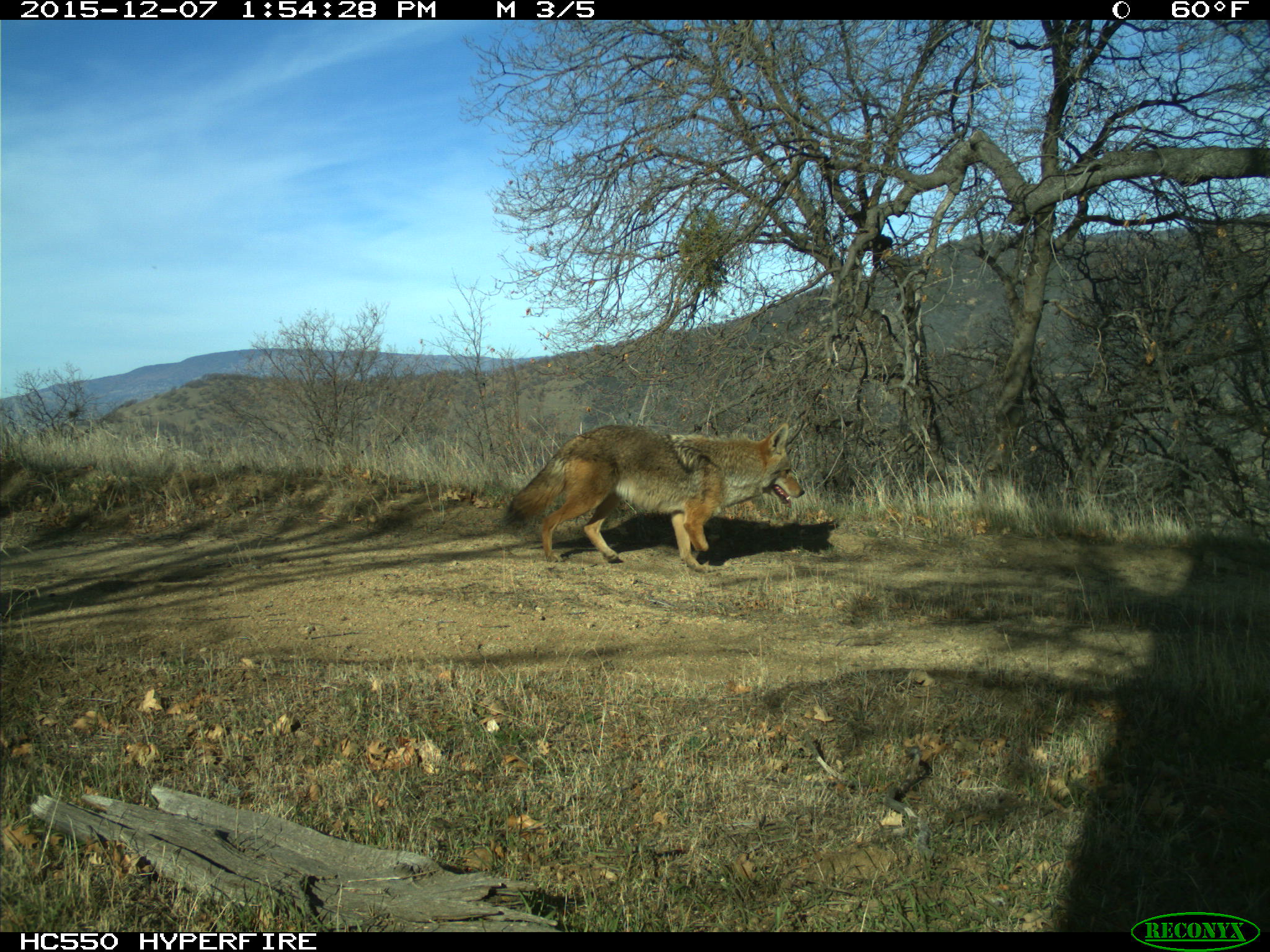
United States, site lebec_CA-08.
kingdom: Animalia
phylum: Chordata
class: Mammalia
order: Carnivora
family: Canidae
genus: Canis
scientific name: Canis latrans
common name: coyote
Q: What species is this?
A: Canis latrans (coyote).